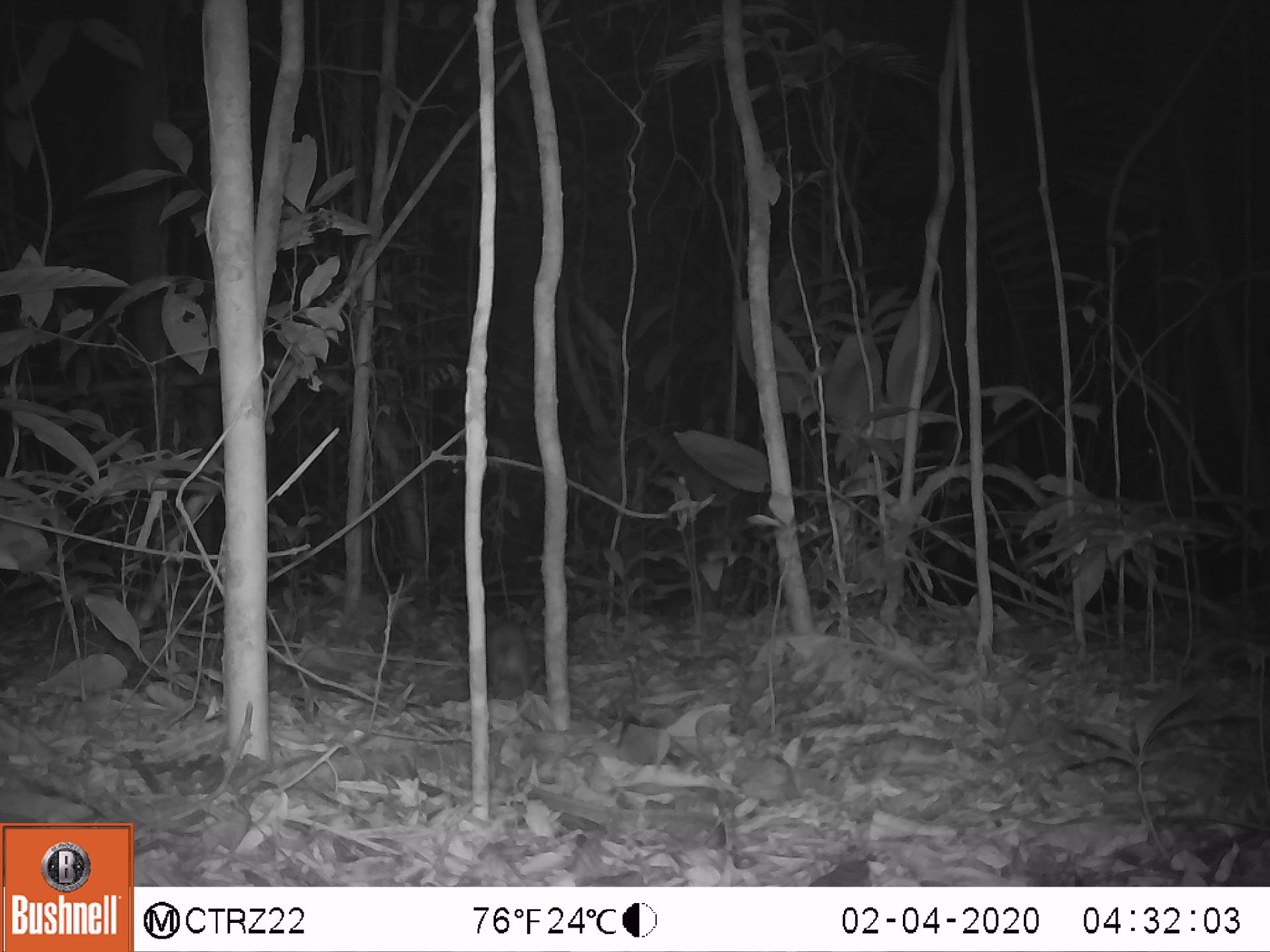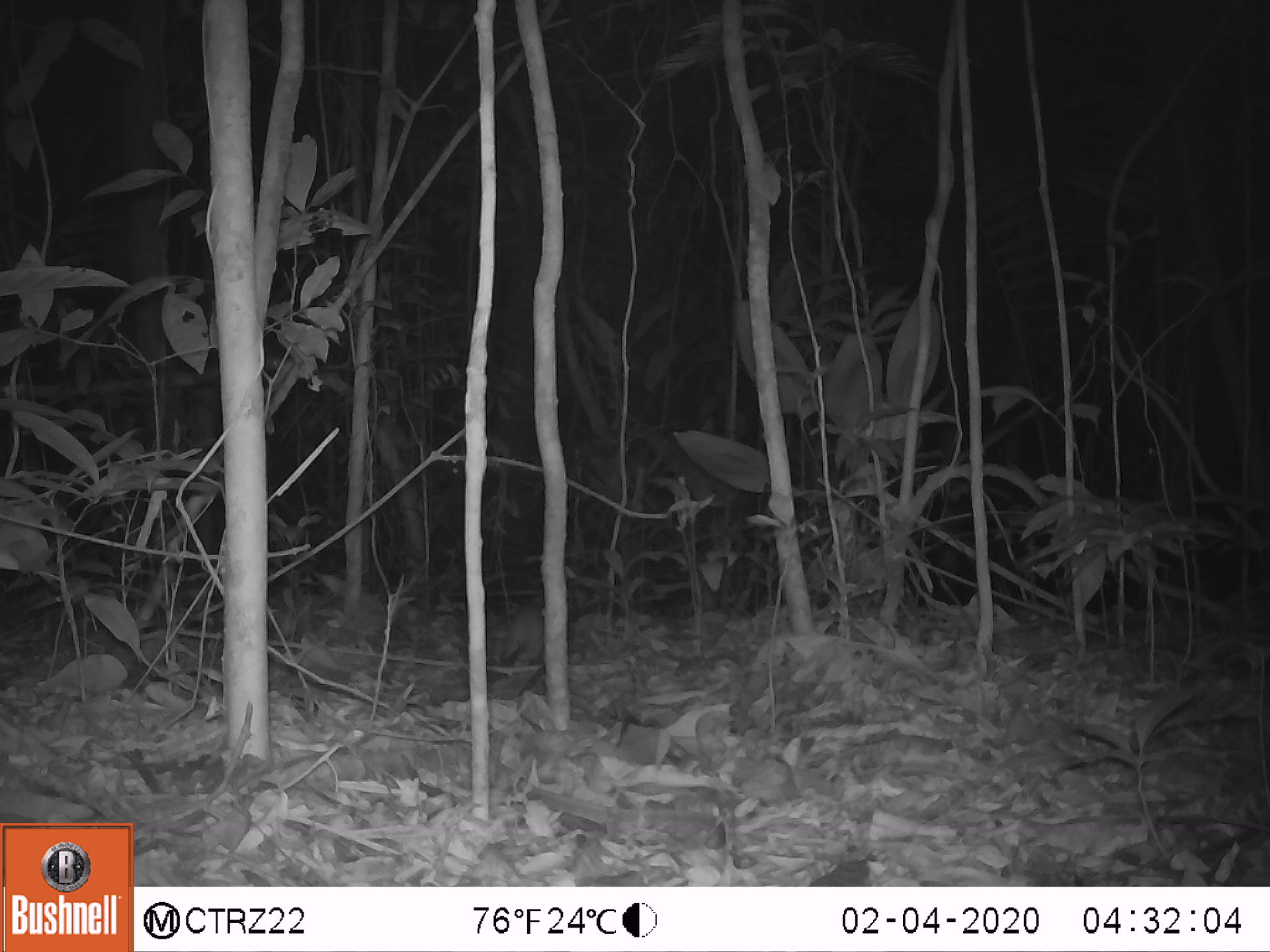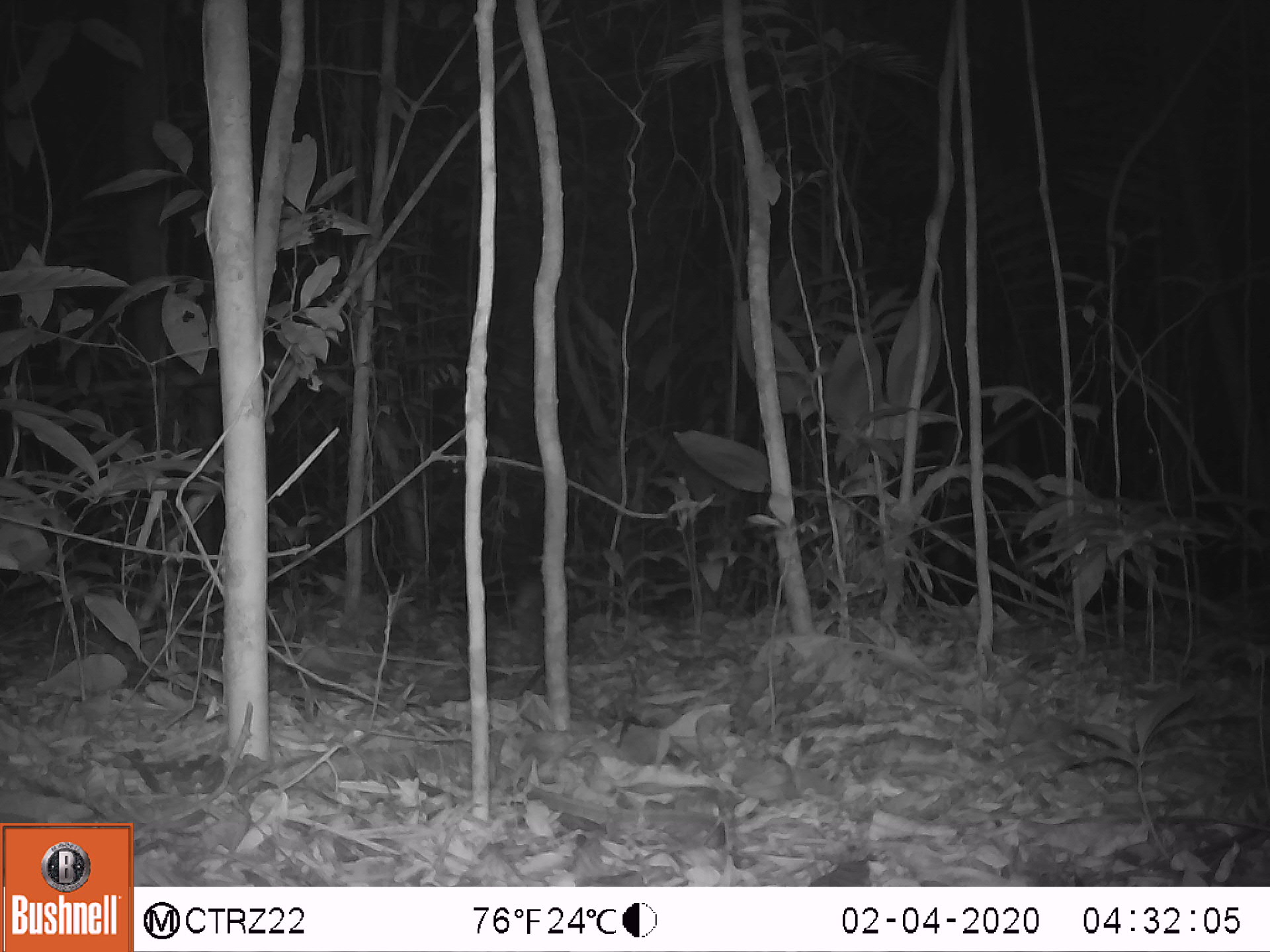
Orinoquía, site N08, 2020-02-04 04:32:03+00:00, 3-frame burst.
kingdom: Animalia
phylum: Chordata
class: Mammalia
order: Rodentia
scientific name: Rodentia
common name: rodent